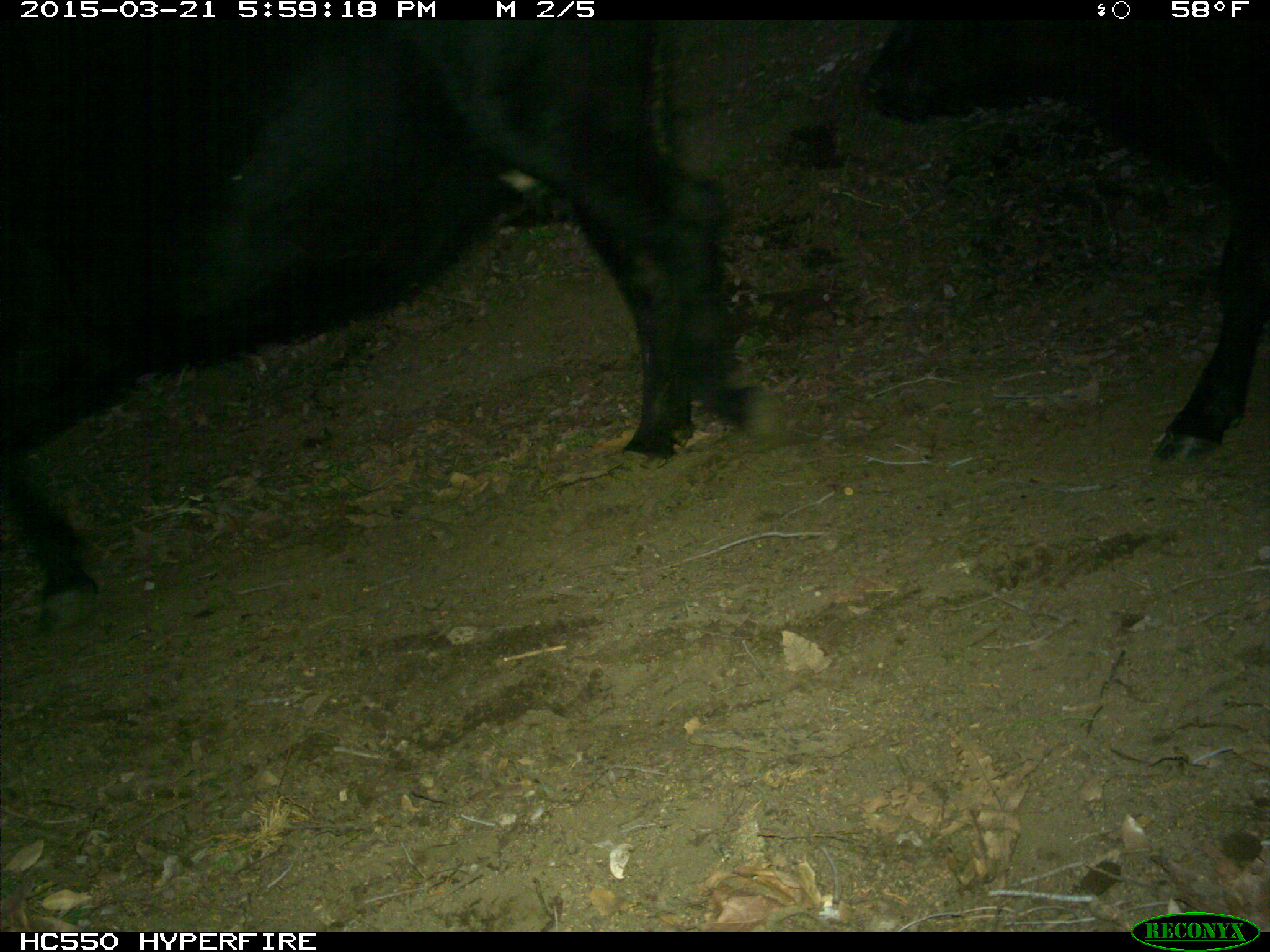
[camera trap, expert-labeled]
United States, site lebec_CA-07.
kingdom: Animalia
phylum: Chordata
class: Mammalia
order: Artiodactyla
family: Bovidae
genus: Bos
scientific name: Bos taurus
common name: domestic cow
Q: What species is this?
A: Bos taurus (domestic cow).